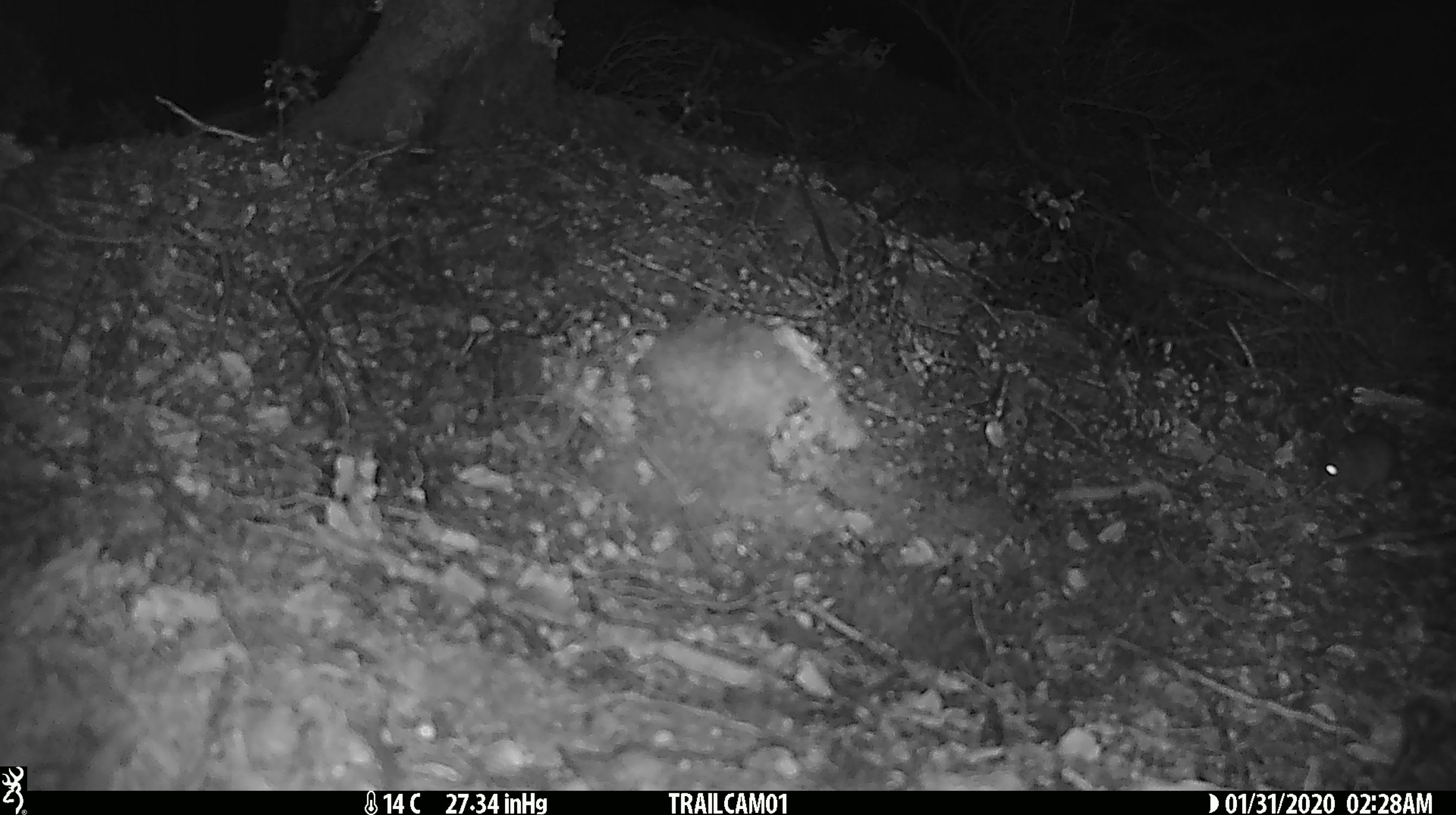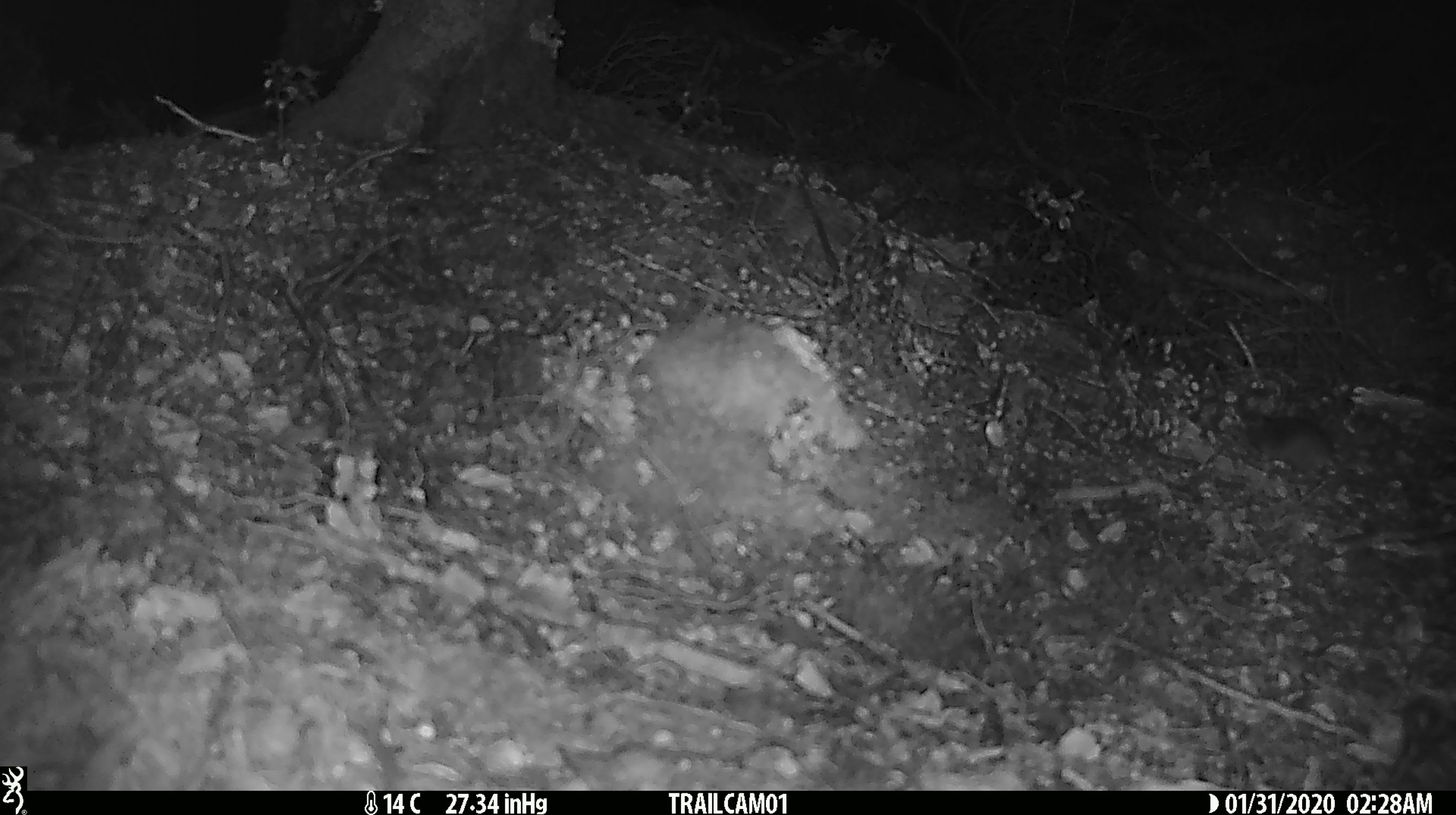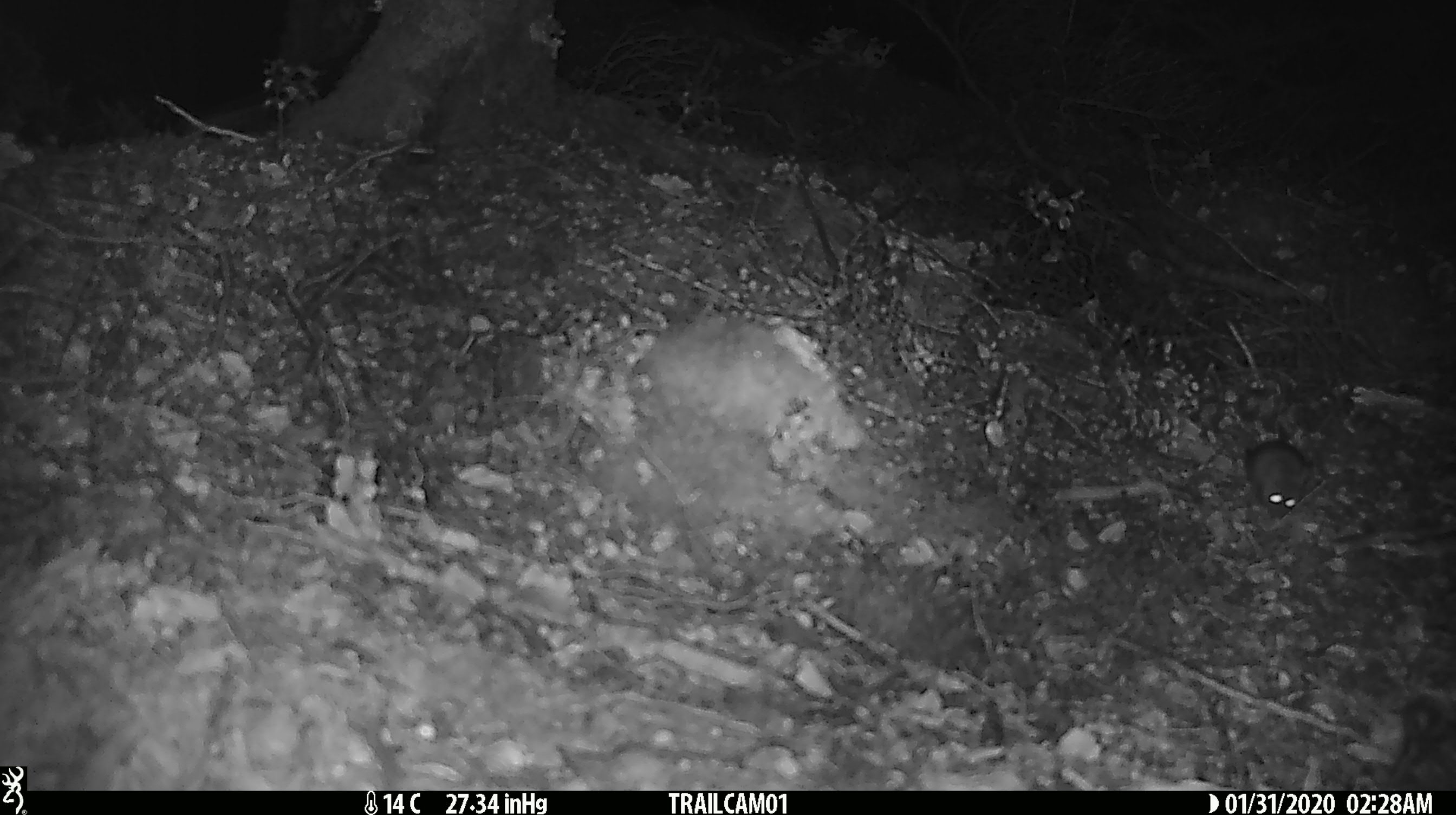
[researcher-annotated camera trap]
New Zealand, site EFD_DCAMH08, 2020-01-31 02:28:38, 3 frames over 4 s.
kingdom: Animalia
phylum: Chordata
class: Mammalia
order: Rodentia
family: Muridae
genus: Mus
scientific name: Mus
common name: mouse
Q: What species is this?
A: Mouse (Mus).